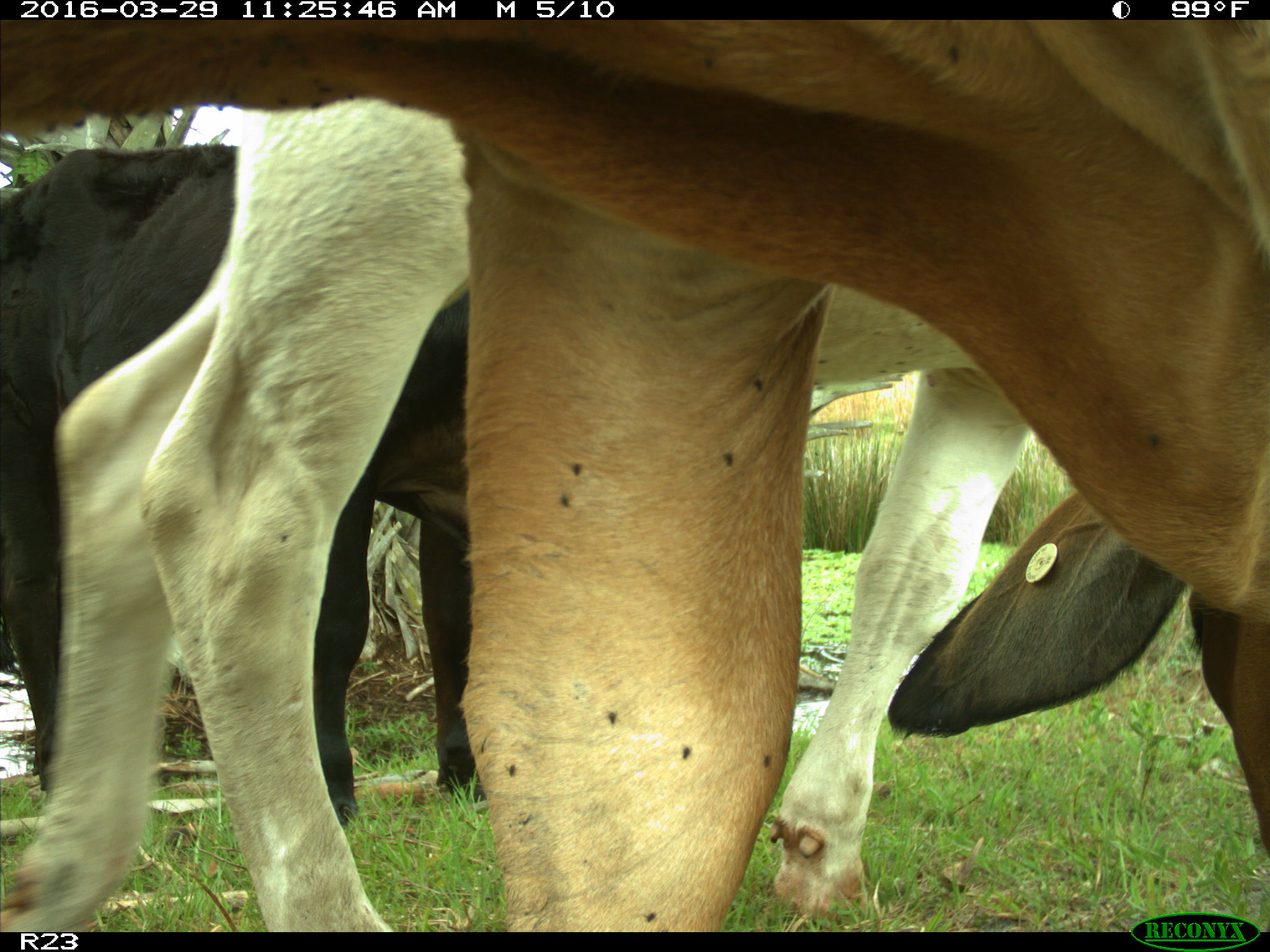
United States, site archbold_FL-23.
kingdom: Animalia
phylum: Chordata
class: Mammalia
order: Artiodactyla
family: Bovidae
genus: Bos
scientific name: Bos taurus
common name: domestic cow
Bos taurus (domestic cow).